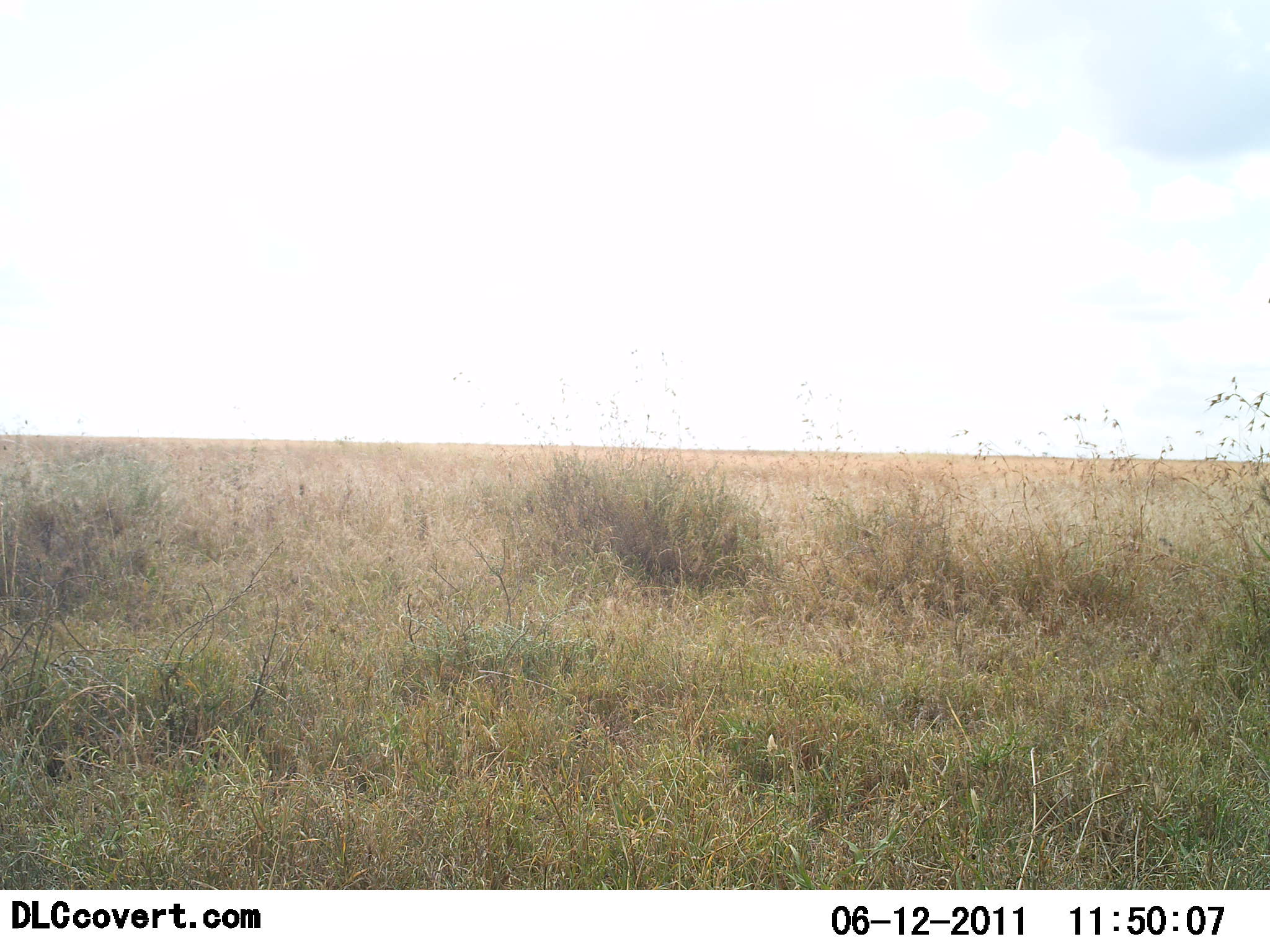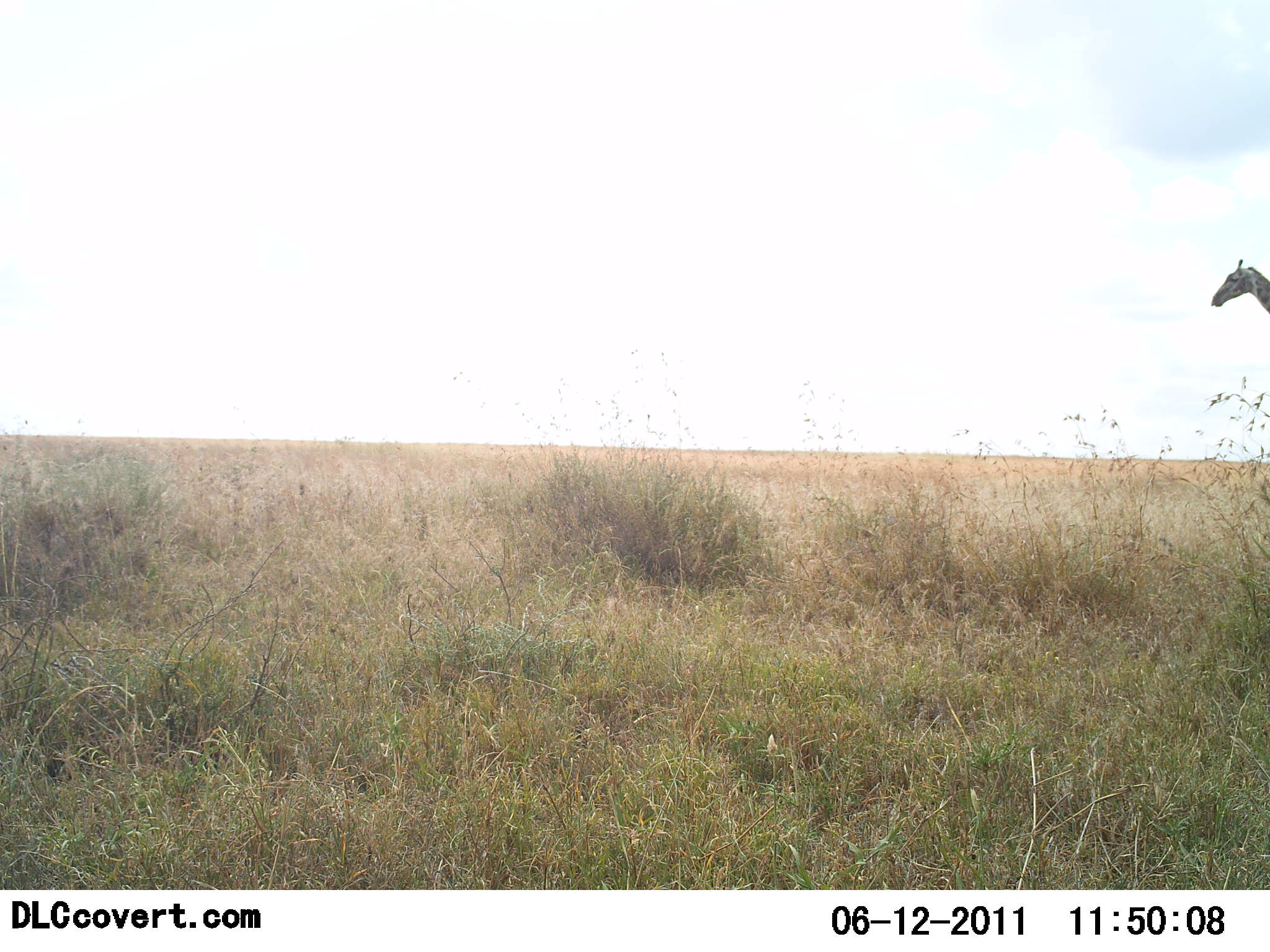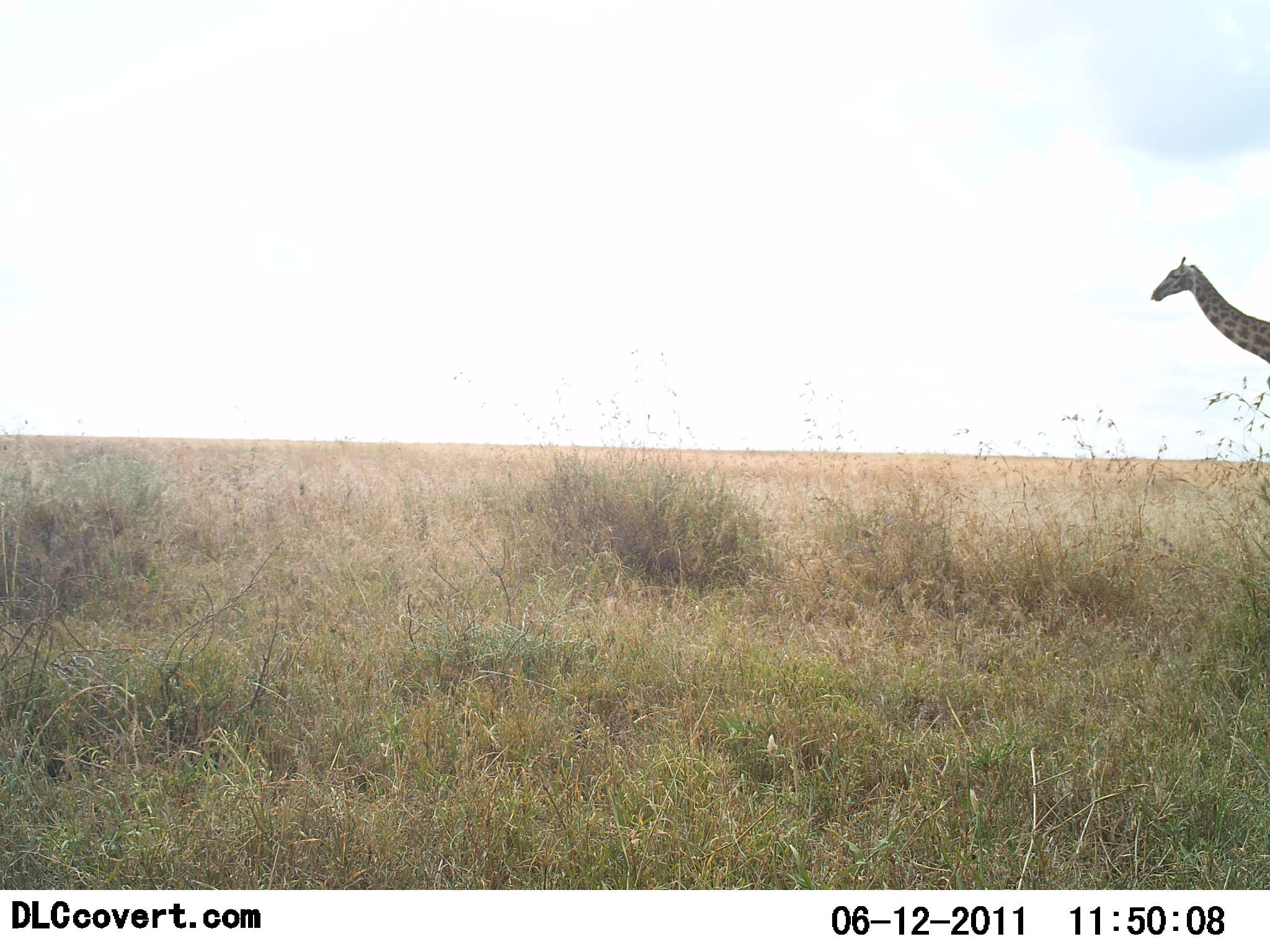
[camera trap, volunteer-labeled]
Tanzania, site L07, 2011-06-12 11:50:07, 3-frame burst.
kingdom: Animalia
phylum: Chordata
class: Mammalia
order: Artiodactyla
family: Giraffidae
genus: Giraffa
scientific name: Giraffa camelopardalis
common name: giraffe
Giraffe (Giraffa camelopardalis), count 1. Behavior (volunteer vote fractions): standing 8%, resting 0%, moving 100%, interacting 0%. Young present (vote fraction): 0%. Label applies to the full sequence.